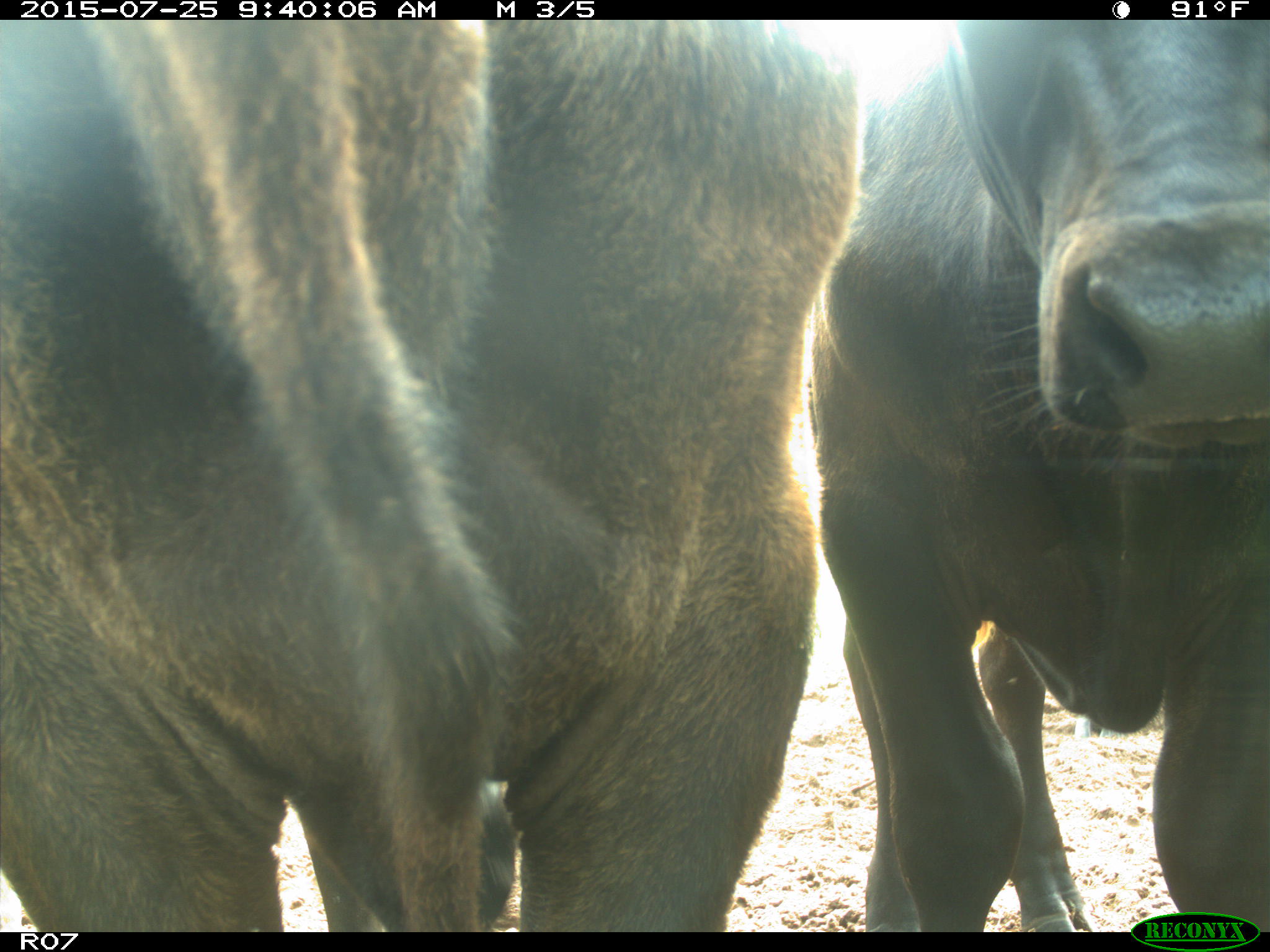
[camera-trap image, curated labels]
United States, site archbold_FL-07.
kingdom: Animalia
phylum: Chordata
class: Mammalia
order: Artiodactyla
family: Bovidae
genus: Bos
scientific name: Bos taurus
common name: domestic cow